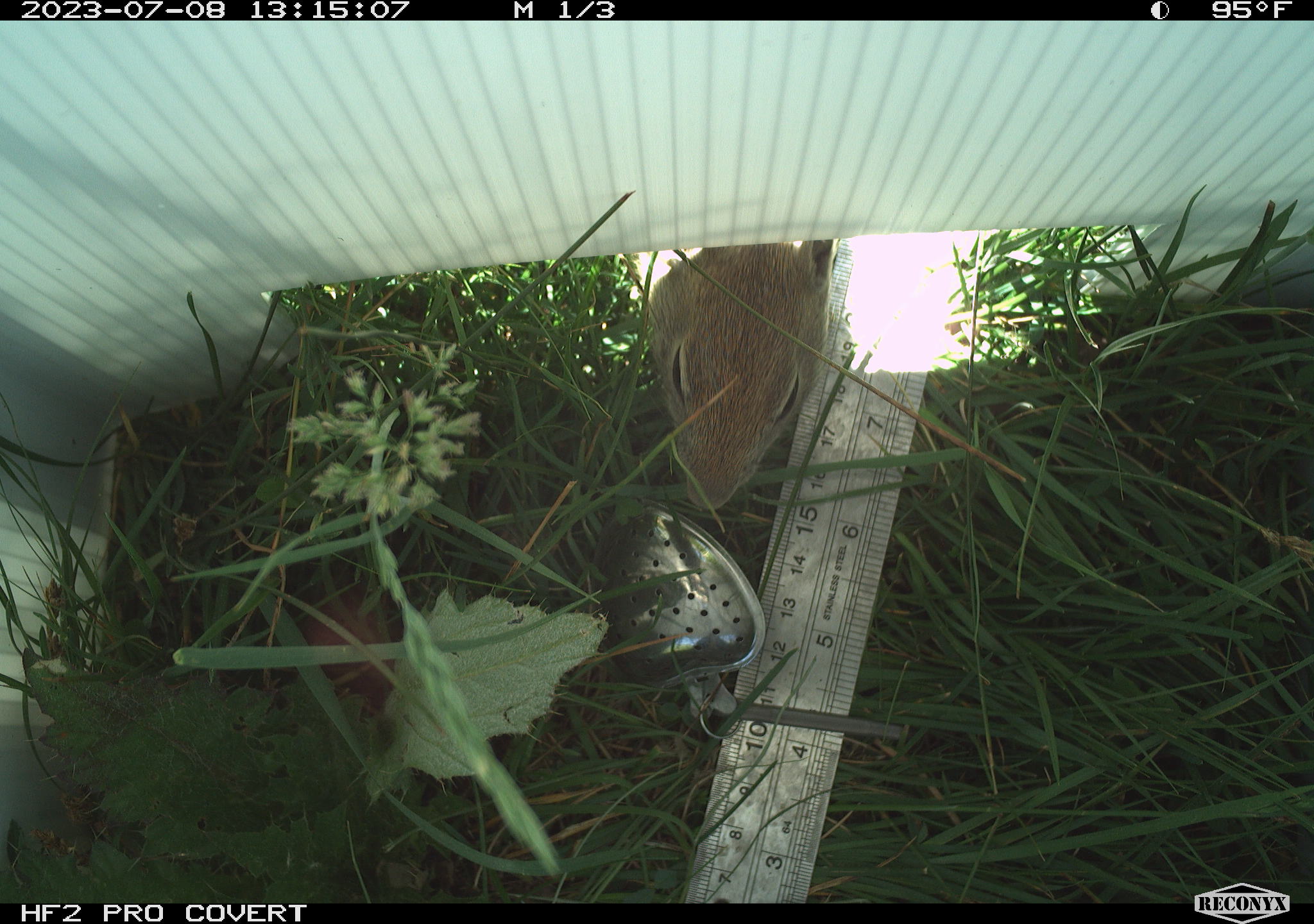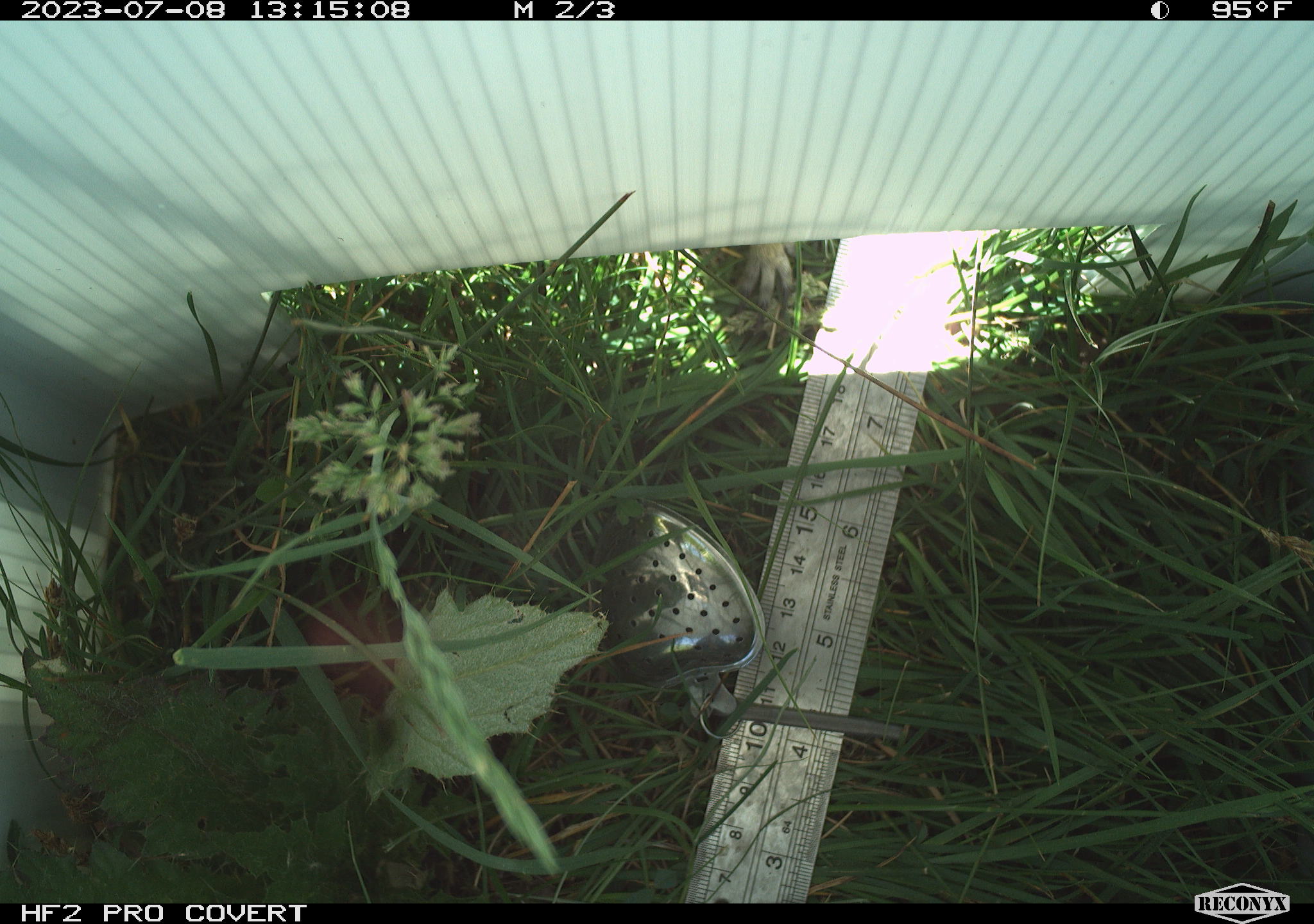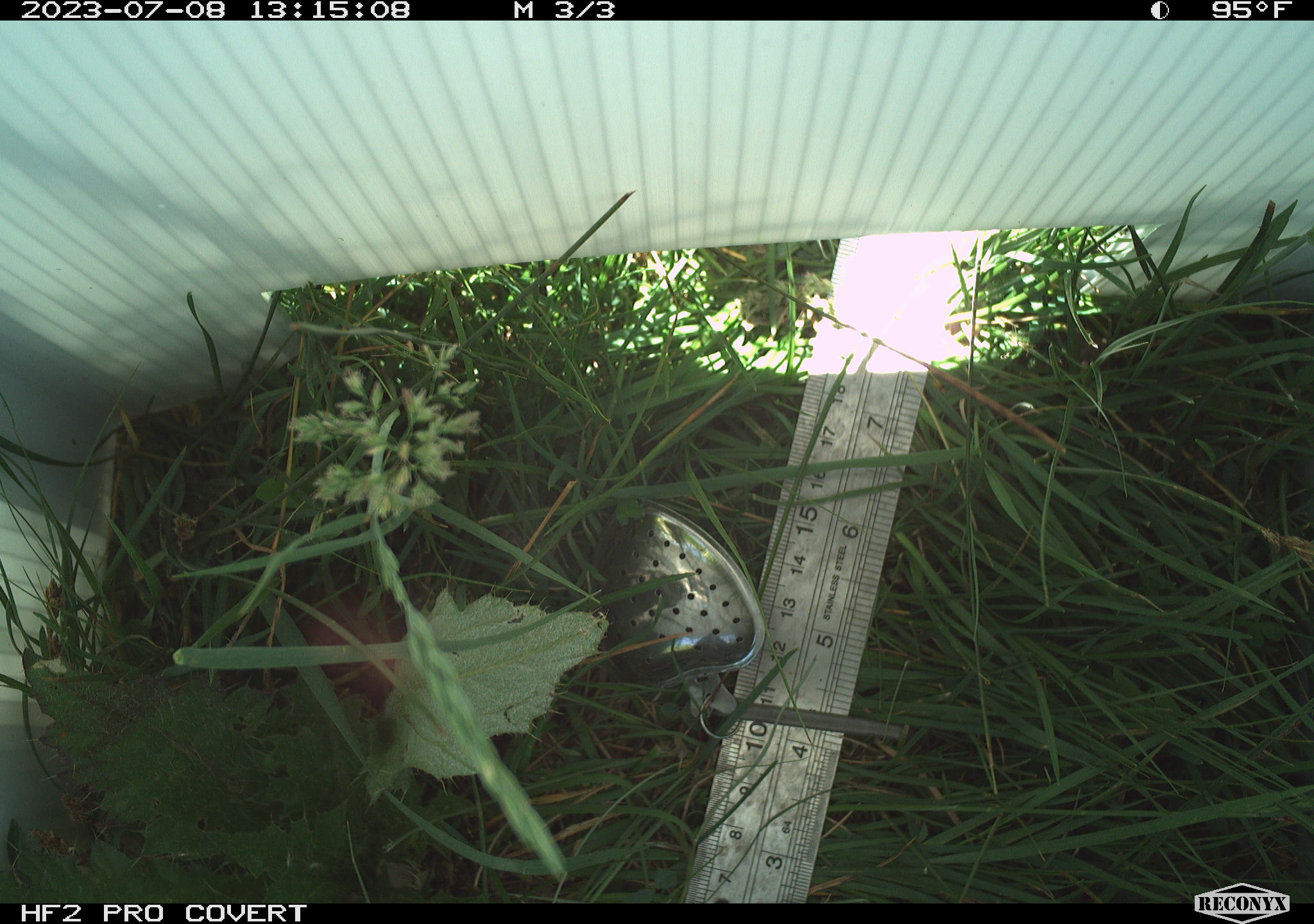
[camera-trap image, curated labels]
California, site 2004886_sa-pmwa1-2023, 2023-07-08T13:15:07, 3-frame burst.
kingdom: Animalia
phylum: Chordata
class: Mammalia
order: Rodentia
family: Sciuridae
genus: Urocitellus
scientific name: Urocitellus beldingi beldingi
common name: belding's ground squirrel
Belding's ground squirrel (Urocitellus beldingi beldingi).